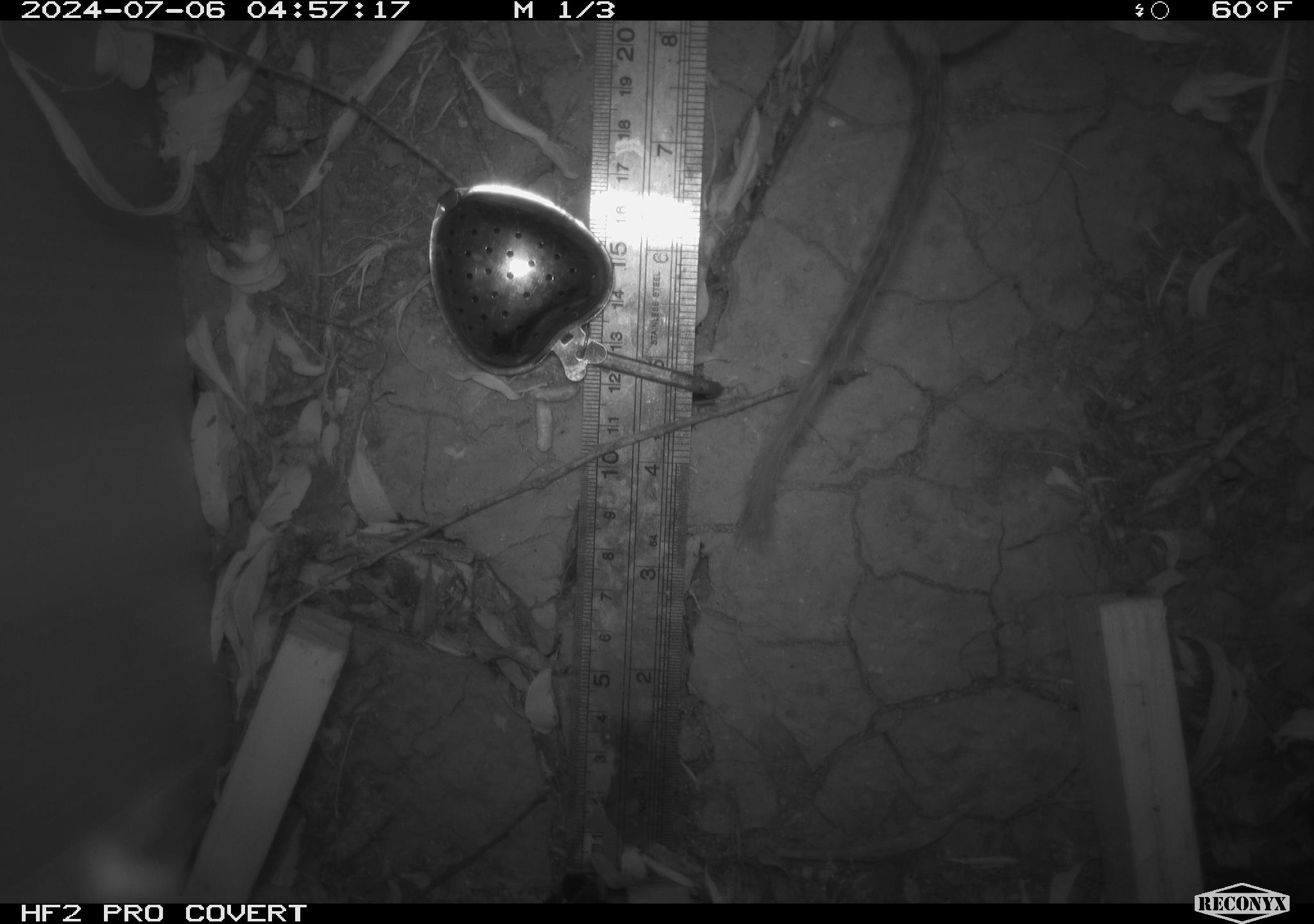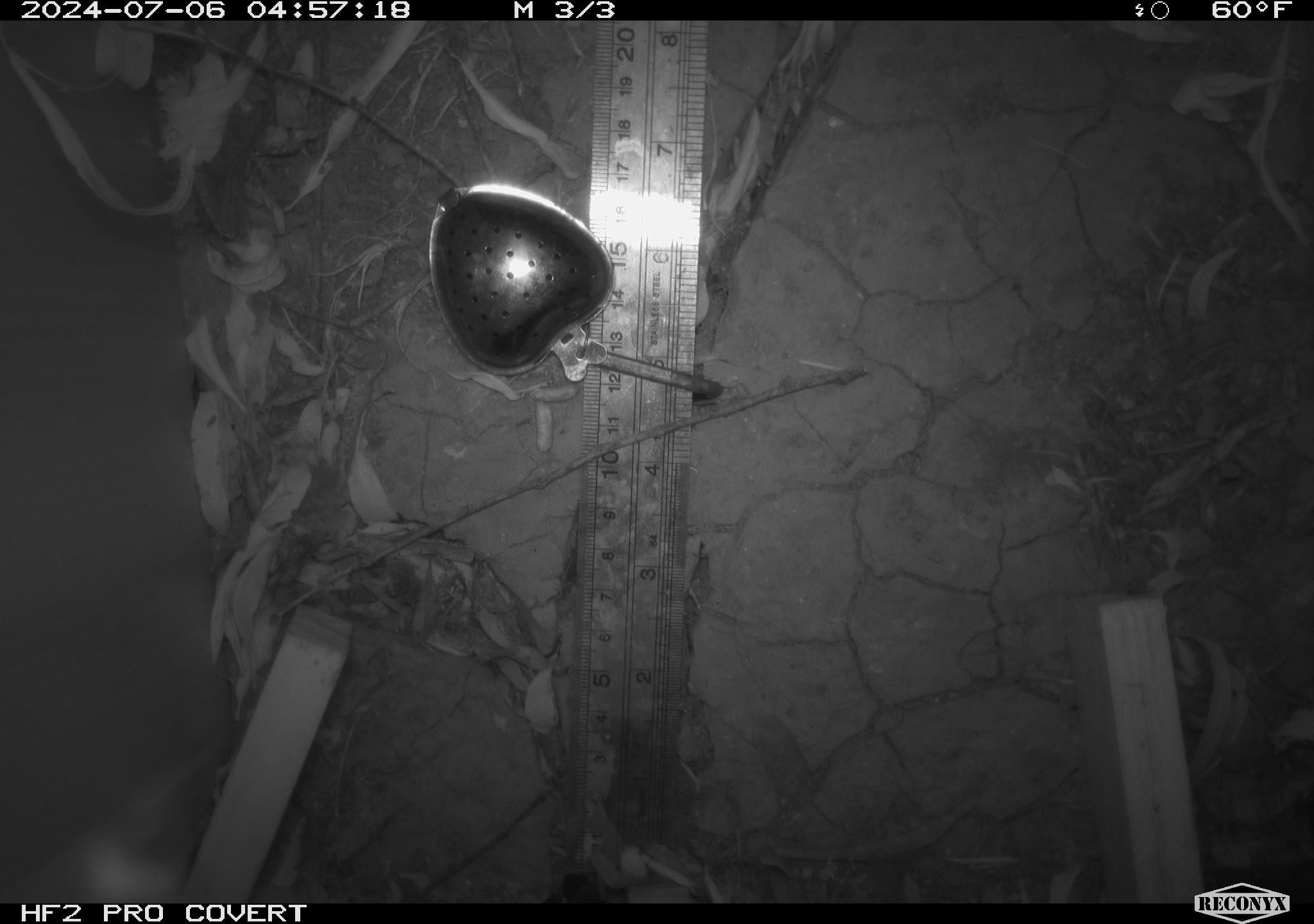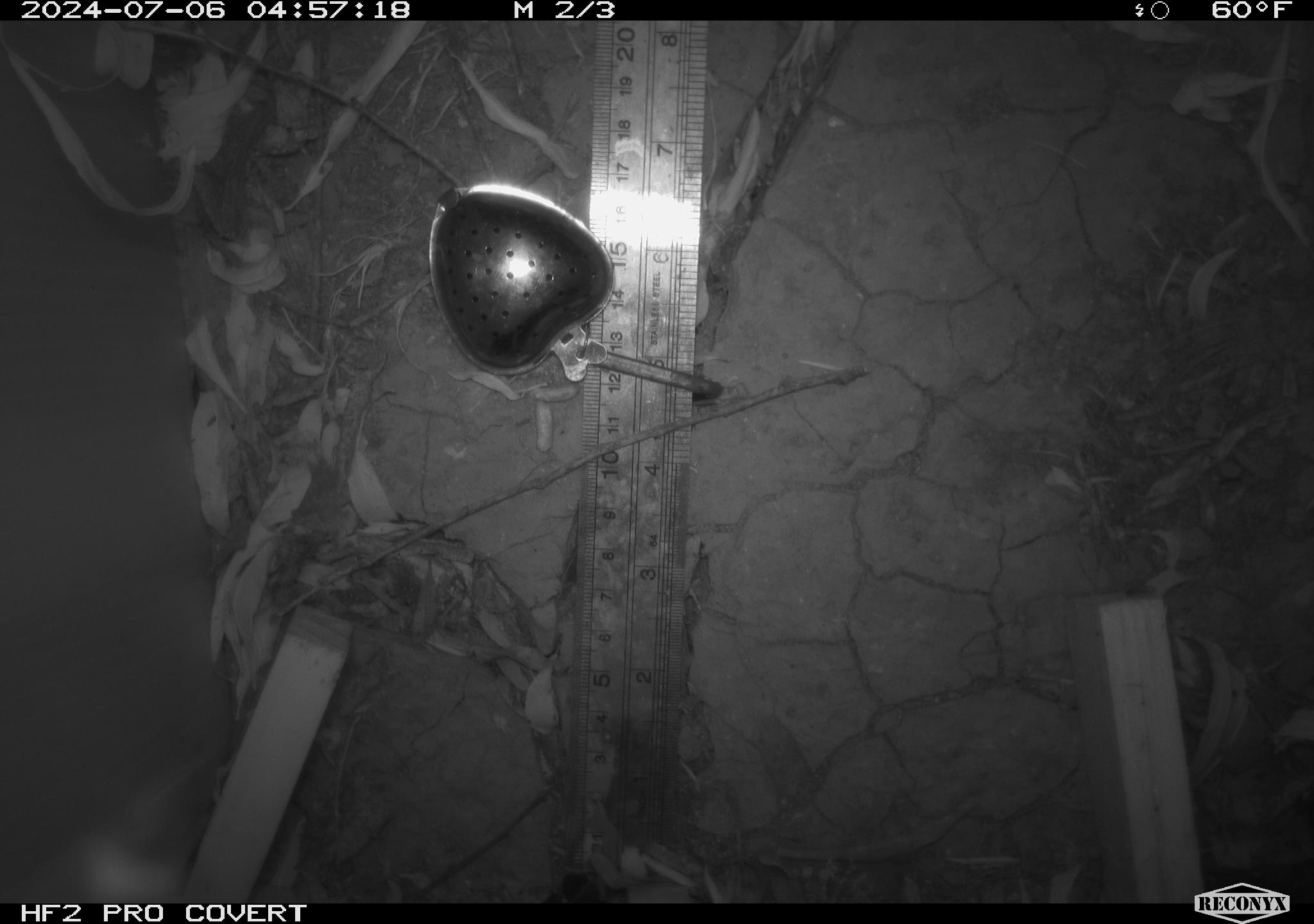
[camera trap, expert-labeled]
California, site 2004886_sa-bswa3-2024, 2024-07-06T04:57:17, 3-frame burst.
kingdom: Animalia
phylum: Chordata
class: Mammalia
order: Rodentia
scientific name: Rodentia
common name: mouse species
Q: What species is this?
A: Mouse species (Rodentia).